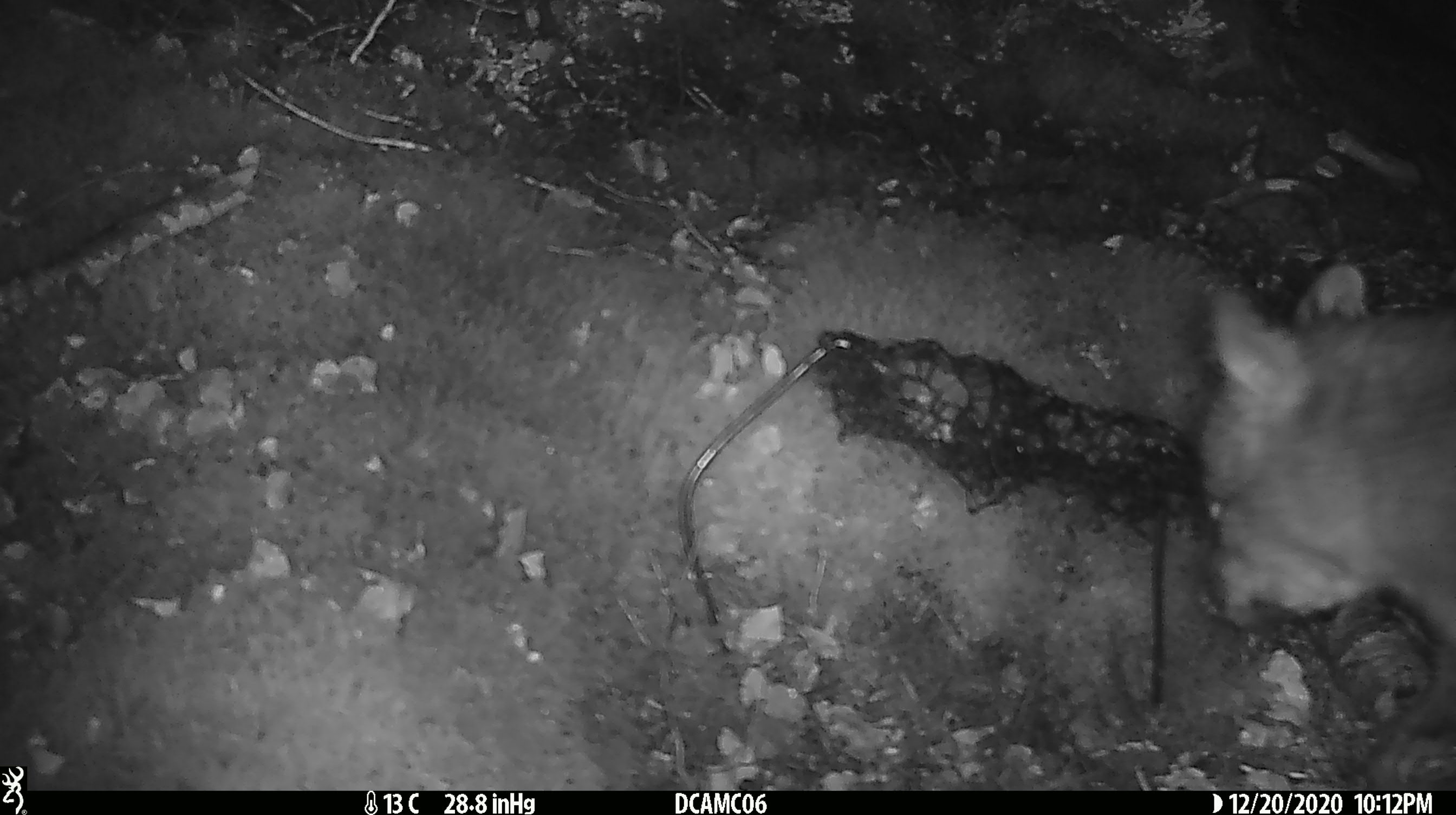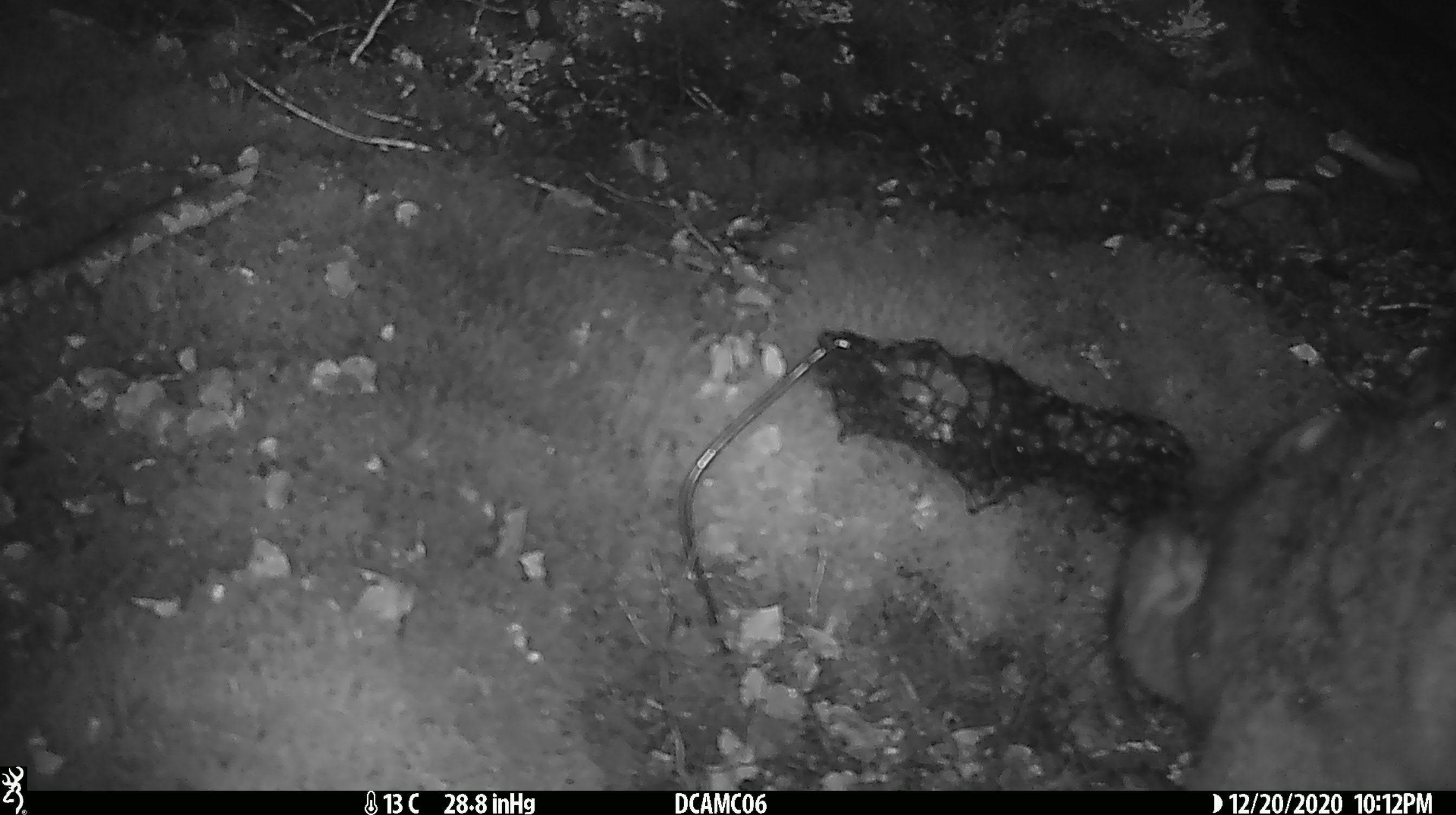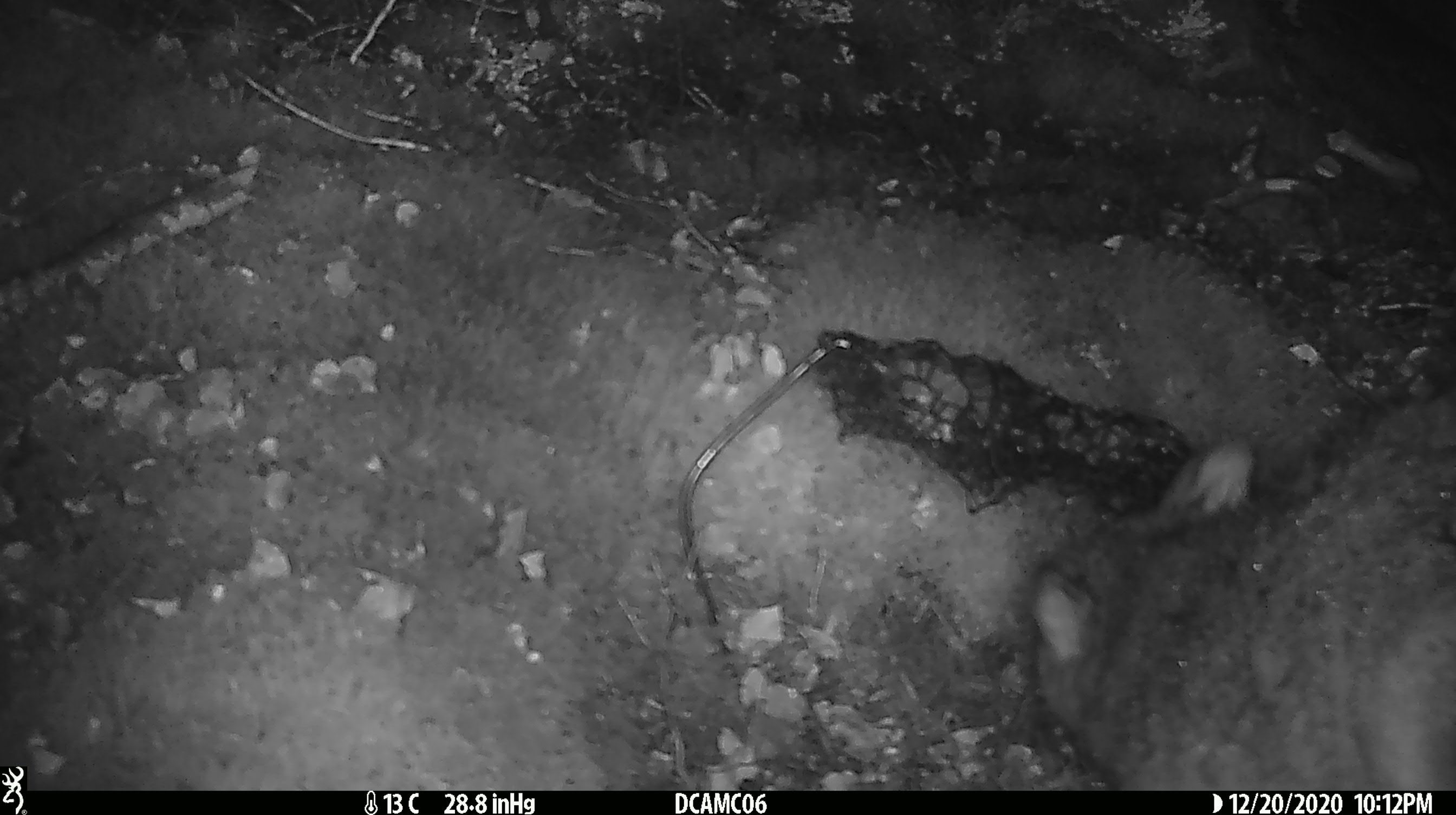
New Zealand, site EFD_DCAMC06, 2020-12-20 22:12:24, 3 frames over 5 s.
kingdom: Animalia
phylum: Chordata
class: Mammalia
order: Diprotodontia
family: Phalangeridae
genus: Trichosurus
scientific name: Trichosurus vulpecula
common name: common brushtail possum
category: possum